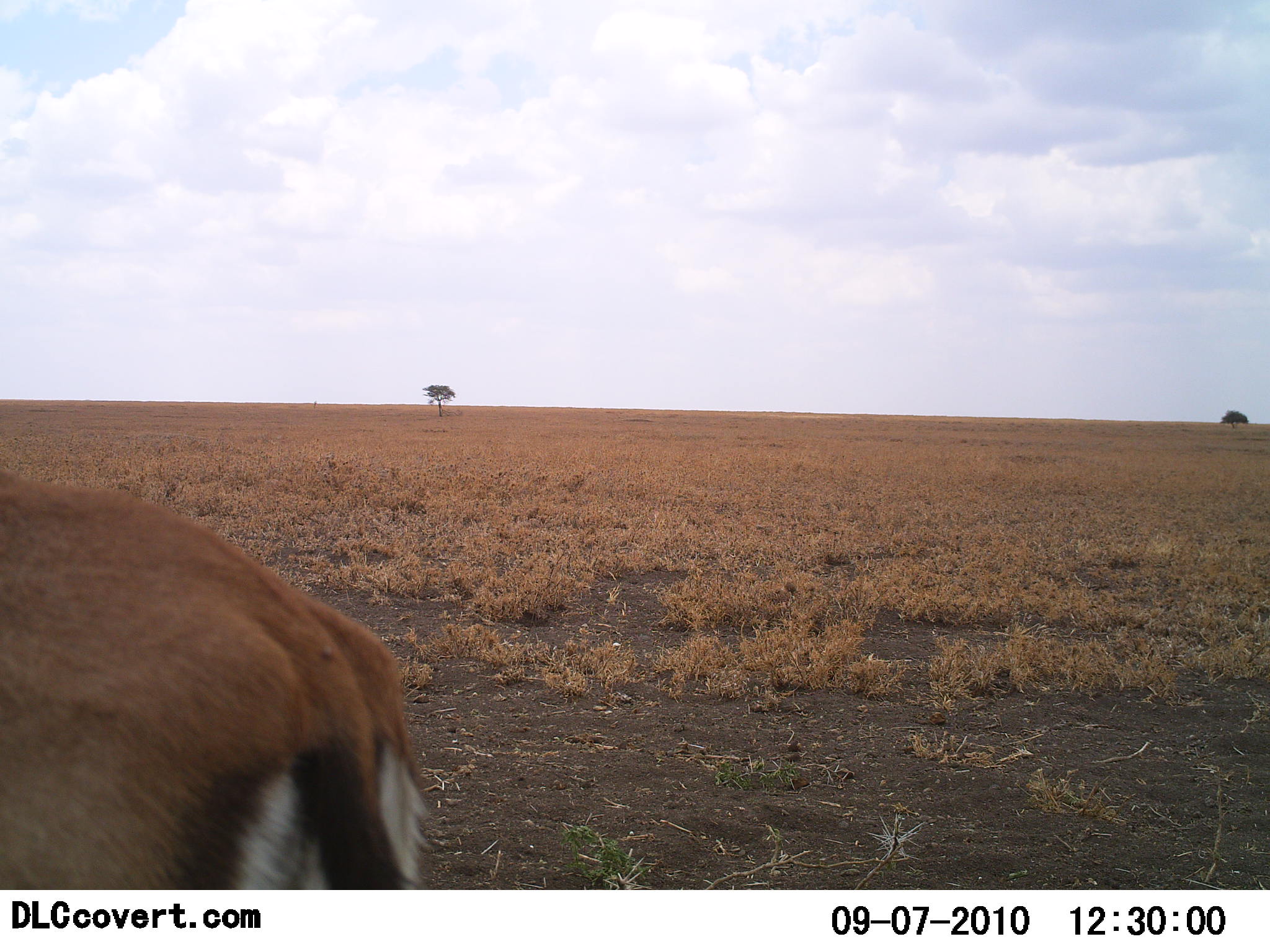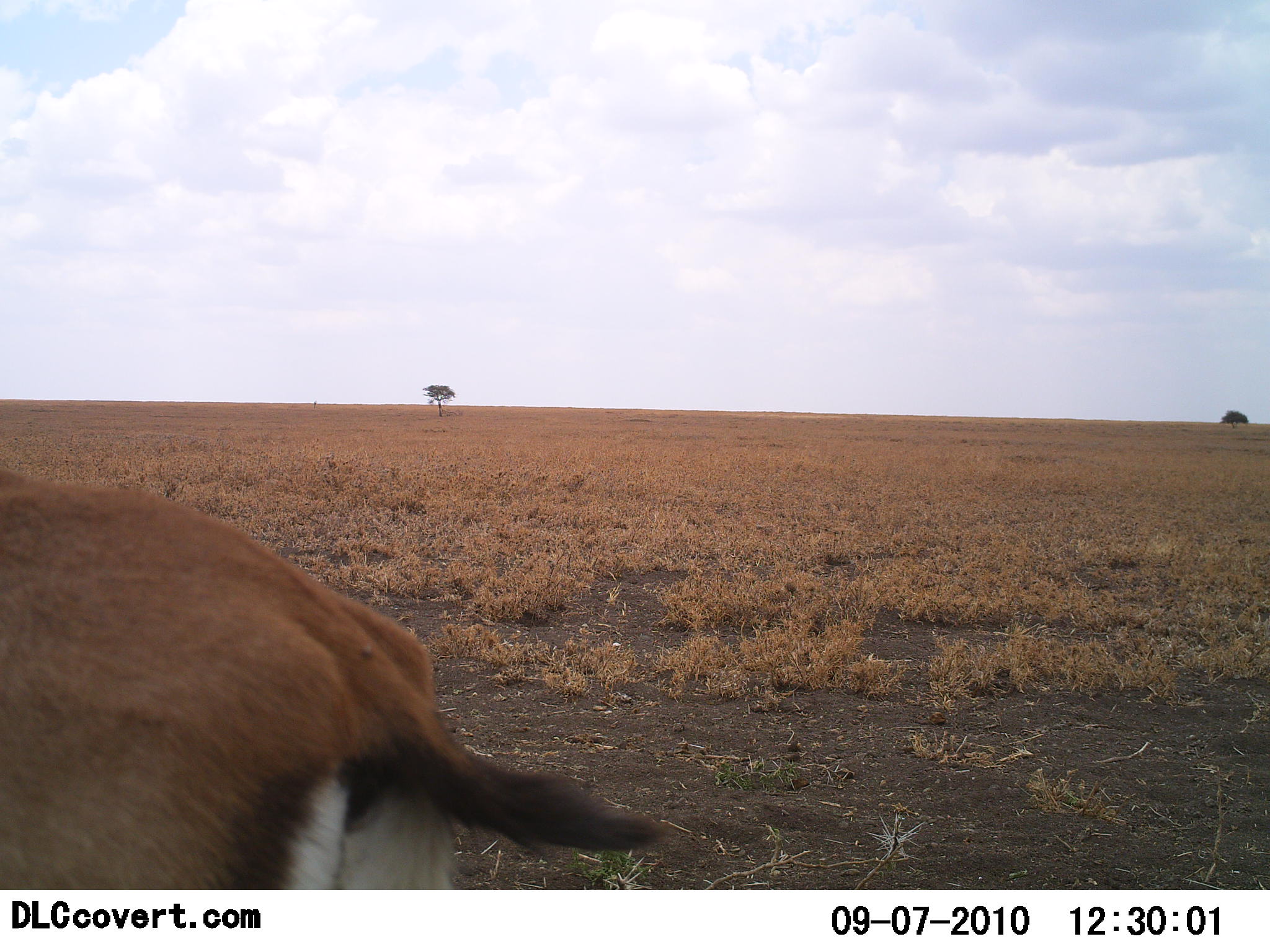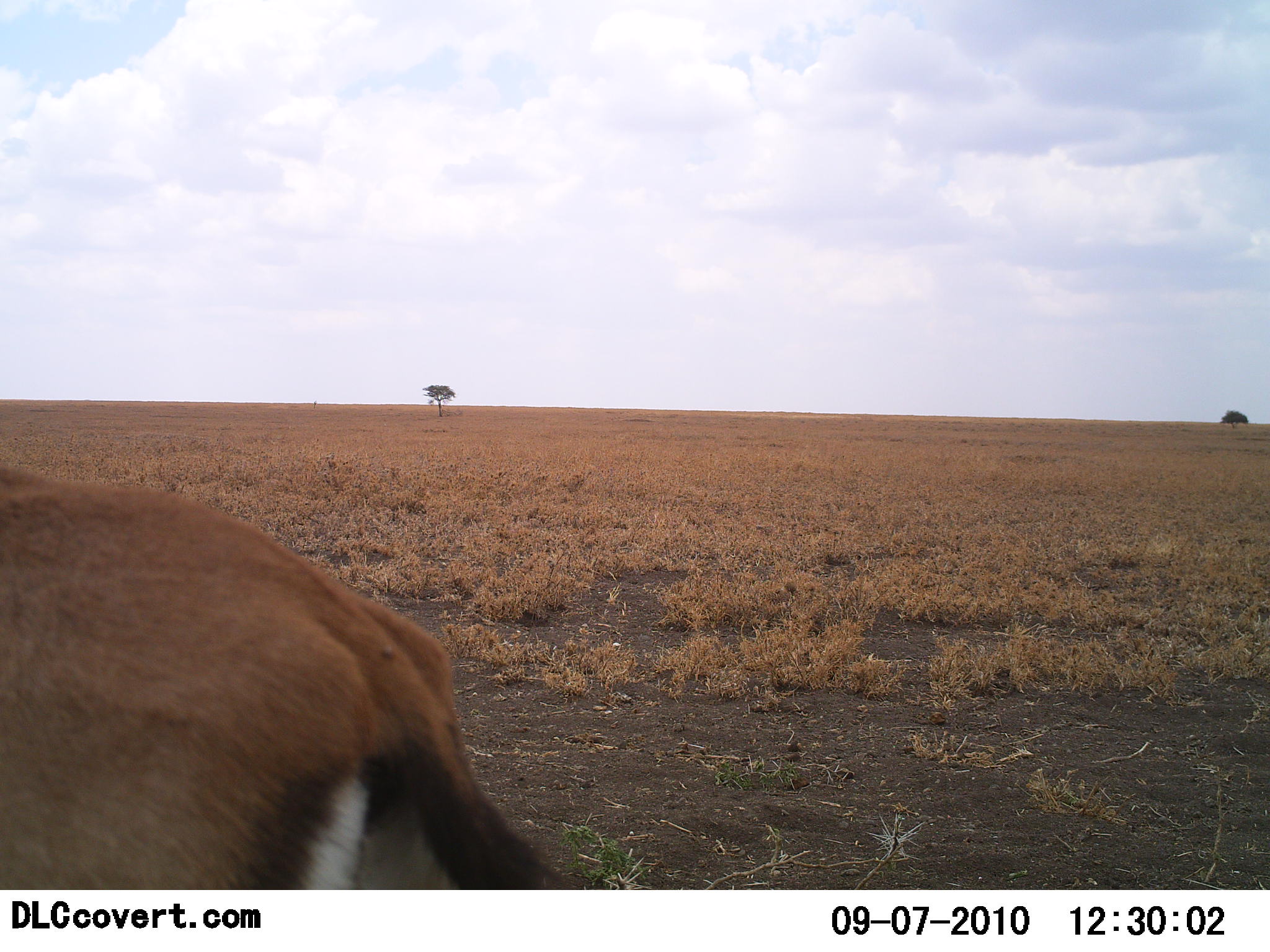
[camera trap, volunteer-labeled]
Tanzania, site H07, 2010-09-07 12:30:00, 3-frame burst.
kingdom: Animalia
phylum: Chordata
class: Mammalia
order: Artiodactyla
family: Bovidae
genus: Eudorcas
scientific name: Eudorcas thomsonii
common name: thomson's gazelle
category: gazellethomsons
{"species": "gazellethomsons (thomson's gazelle) (Eudorcas thomsonii)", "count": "1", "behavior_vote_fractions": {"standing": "67%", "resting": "0%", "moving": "33%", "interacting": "0%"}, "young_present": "0%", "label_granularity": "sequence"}